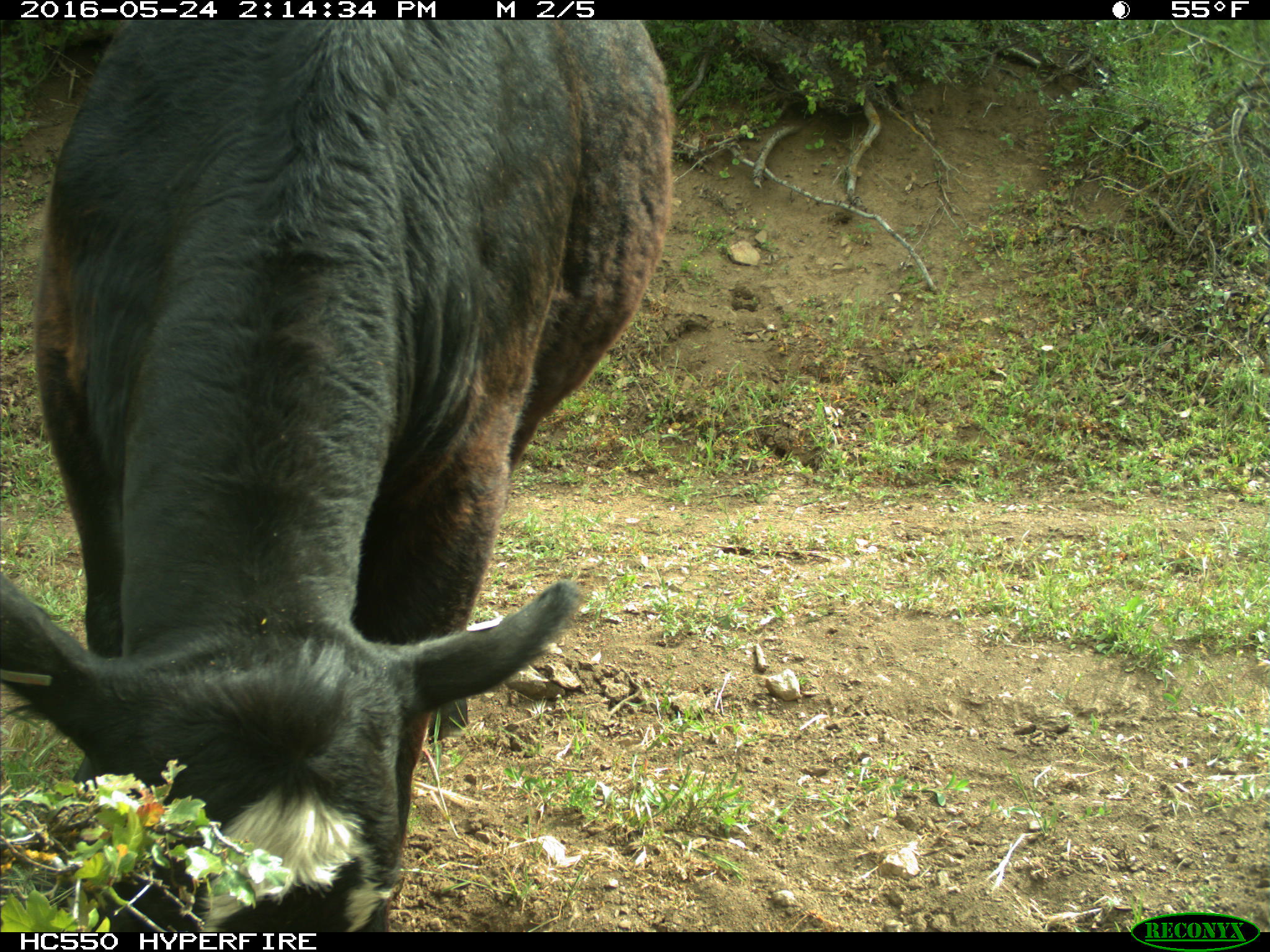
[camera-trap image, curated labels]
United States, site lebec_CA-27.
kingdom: Animalia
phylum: Chordata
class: Mammalia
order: Artiodactyla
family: Bovidae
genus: Bos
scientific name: Bos taurus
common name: domestic cow